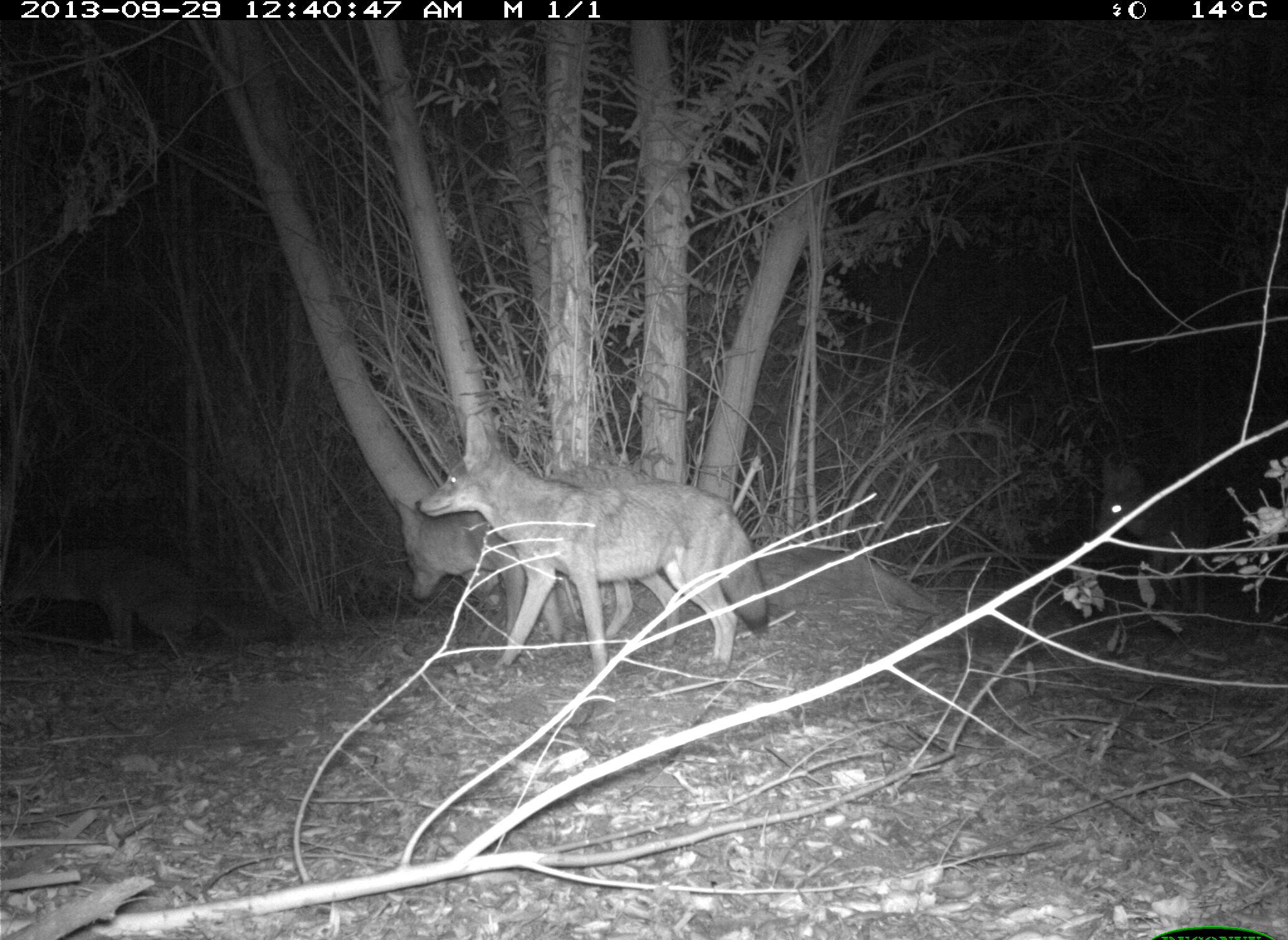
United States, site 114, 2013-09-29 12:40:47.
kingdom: Animalia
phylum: Chordata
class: Mammalia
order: Carnivora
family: Canidae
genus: Canis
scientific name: Canis latrans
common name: coyote